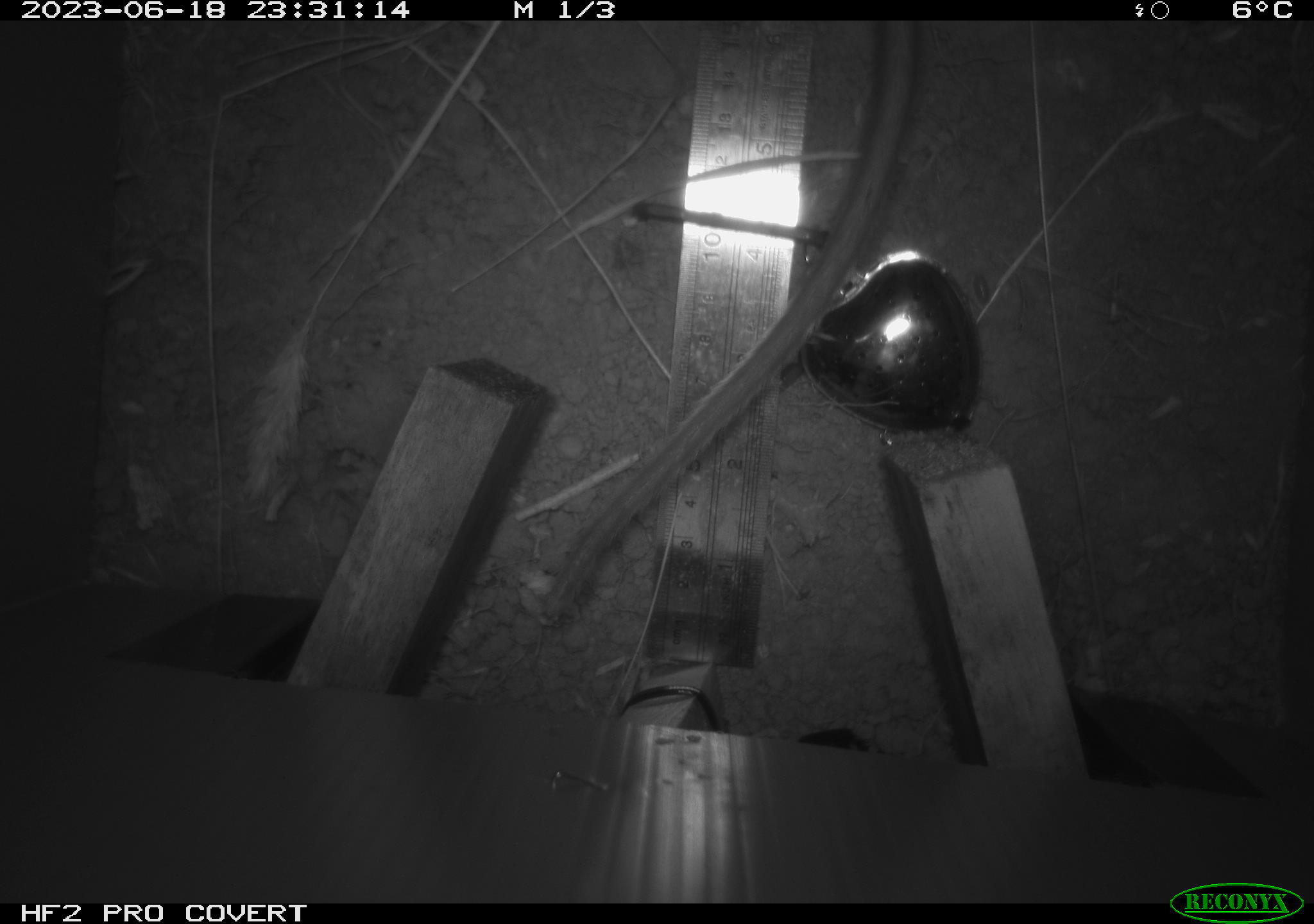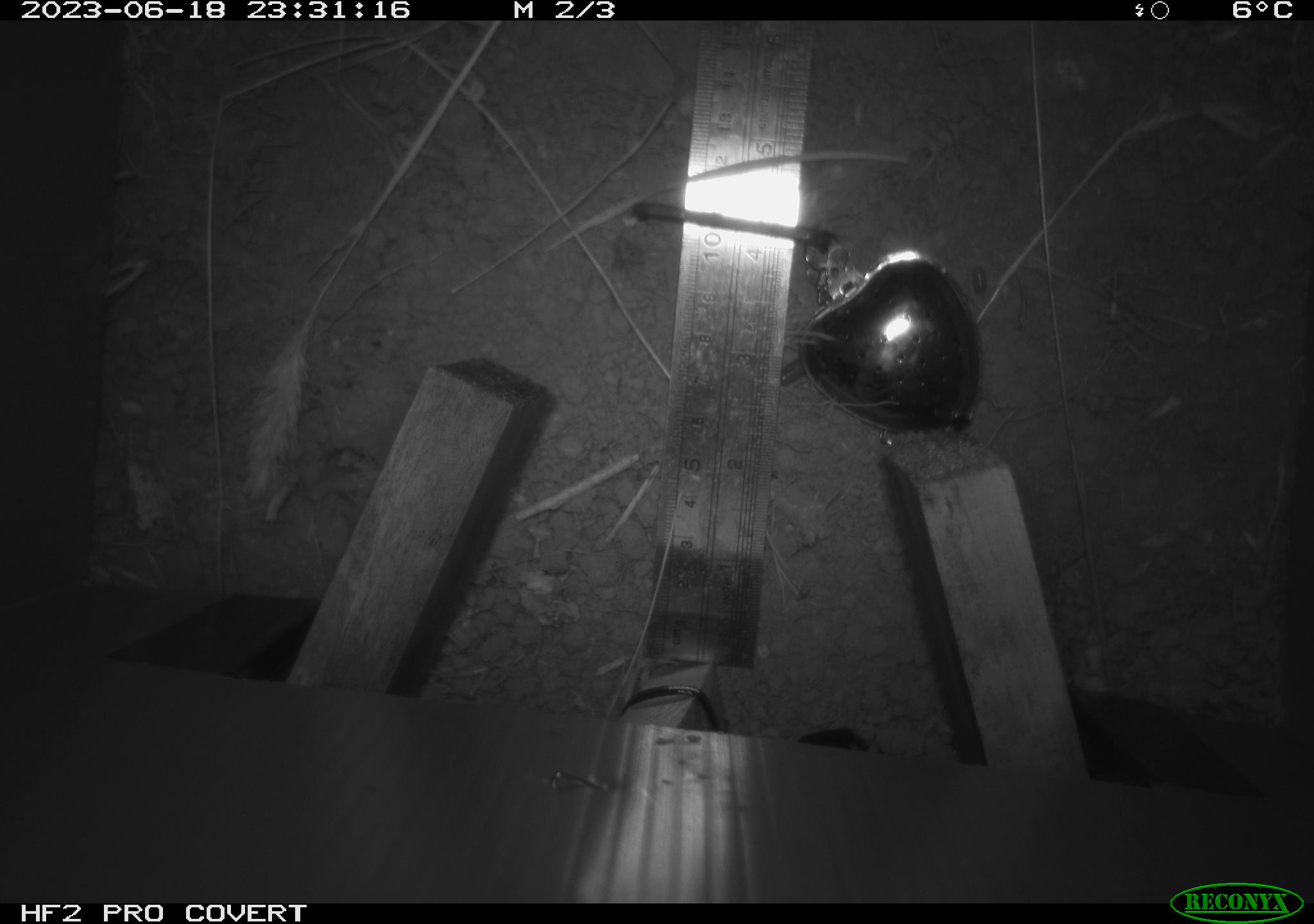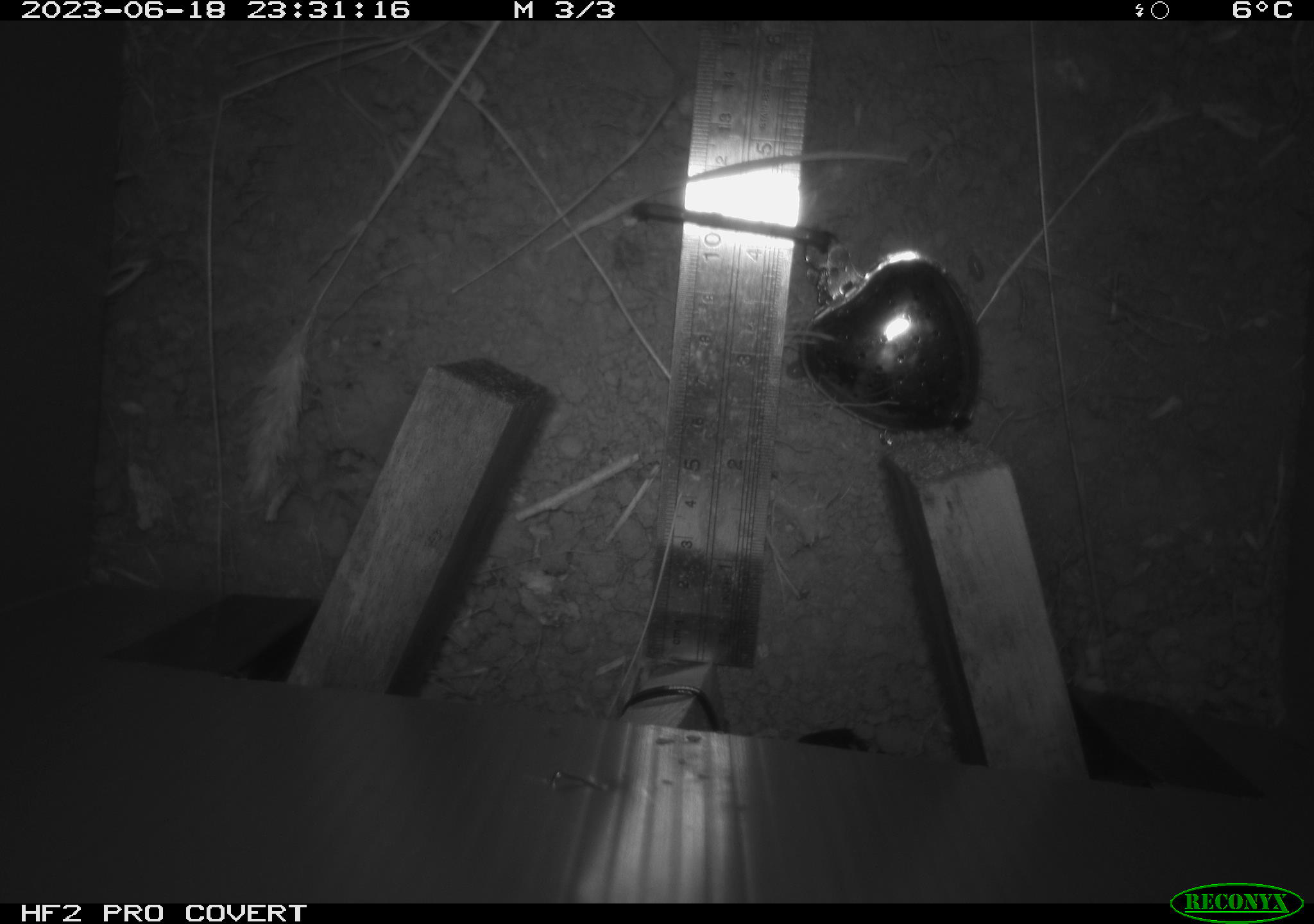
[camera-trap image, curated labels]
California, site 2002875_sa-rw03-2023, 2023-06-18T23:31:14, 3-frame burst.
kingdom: Animalia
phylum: Chordata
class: Mammalia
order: Rodentia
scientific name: Rodentia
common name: mouse species